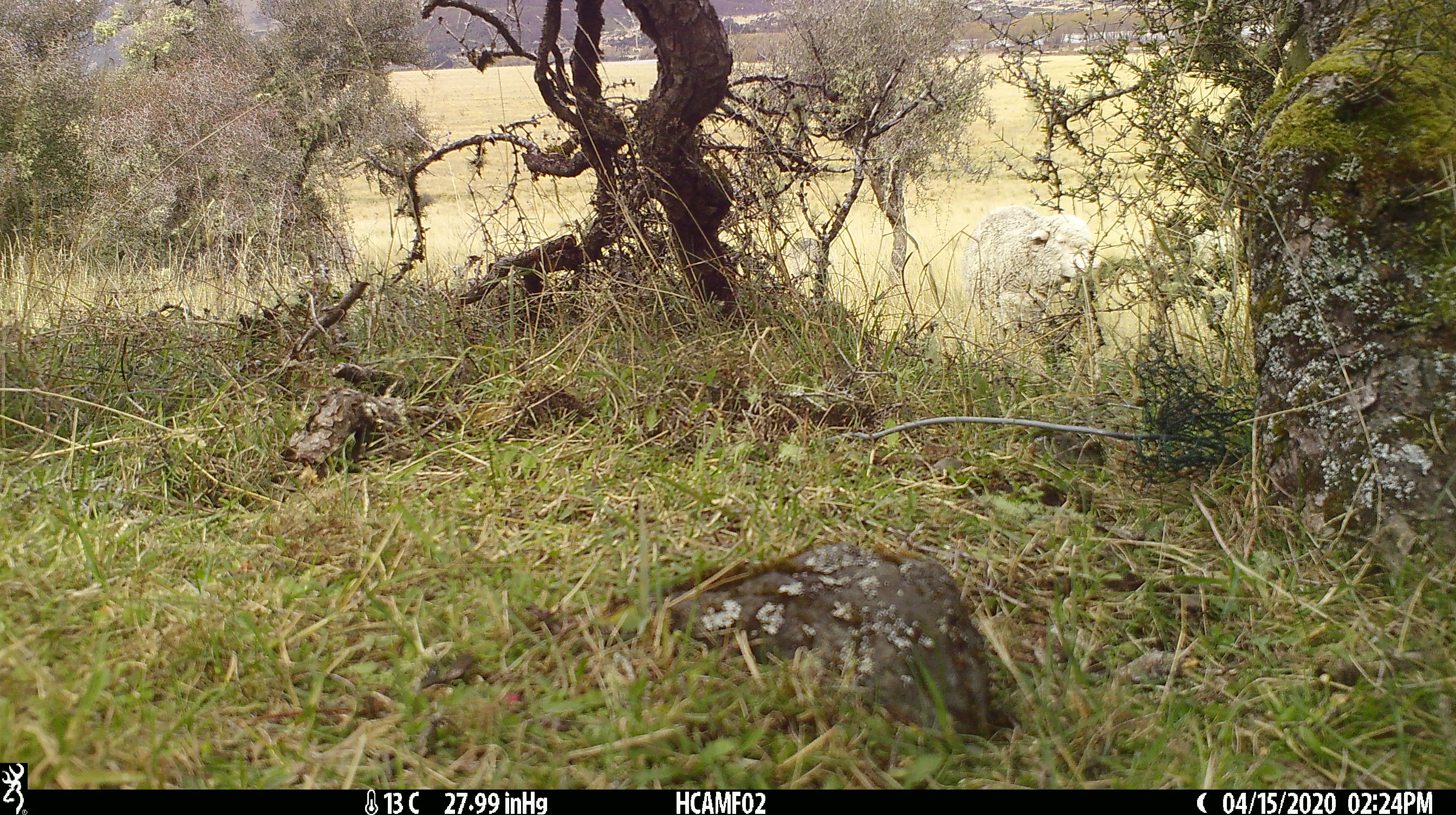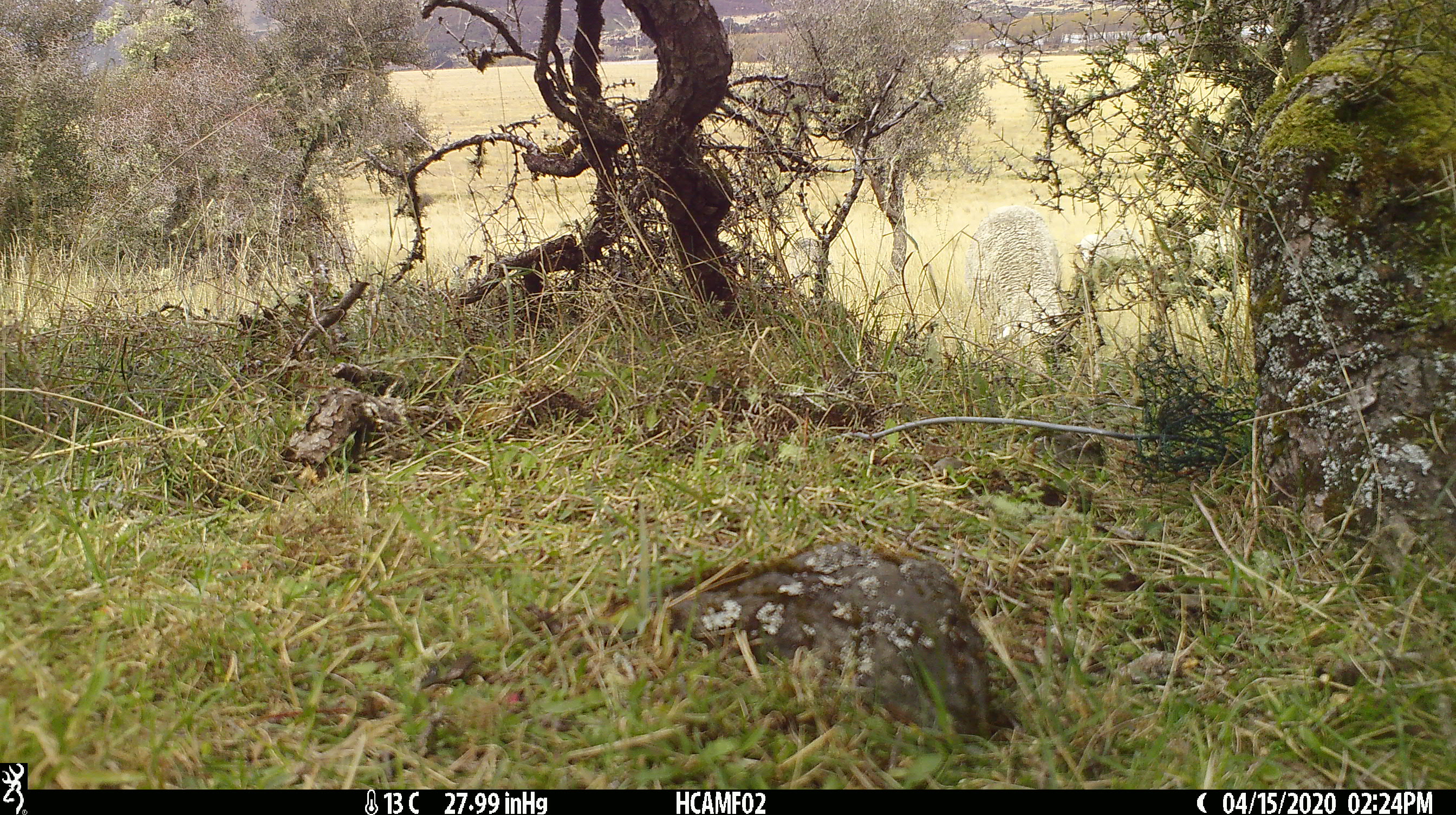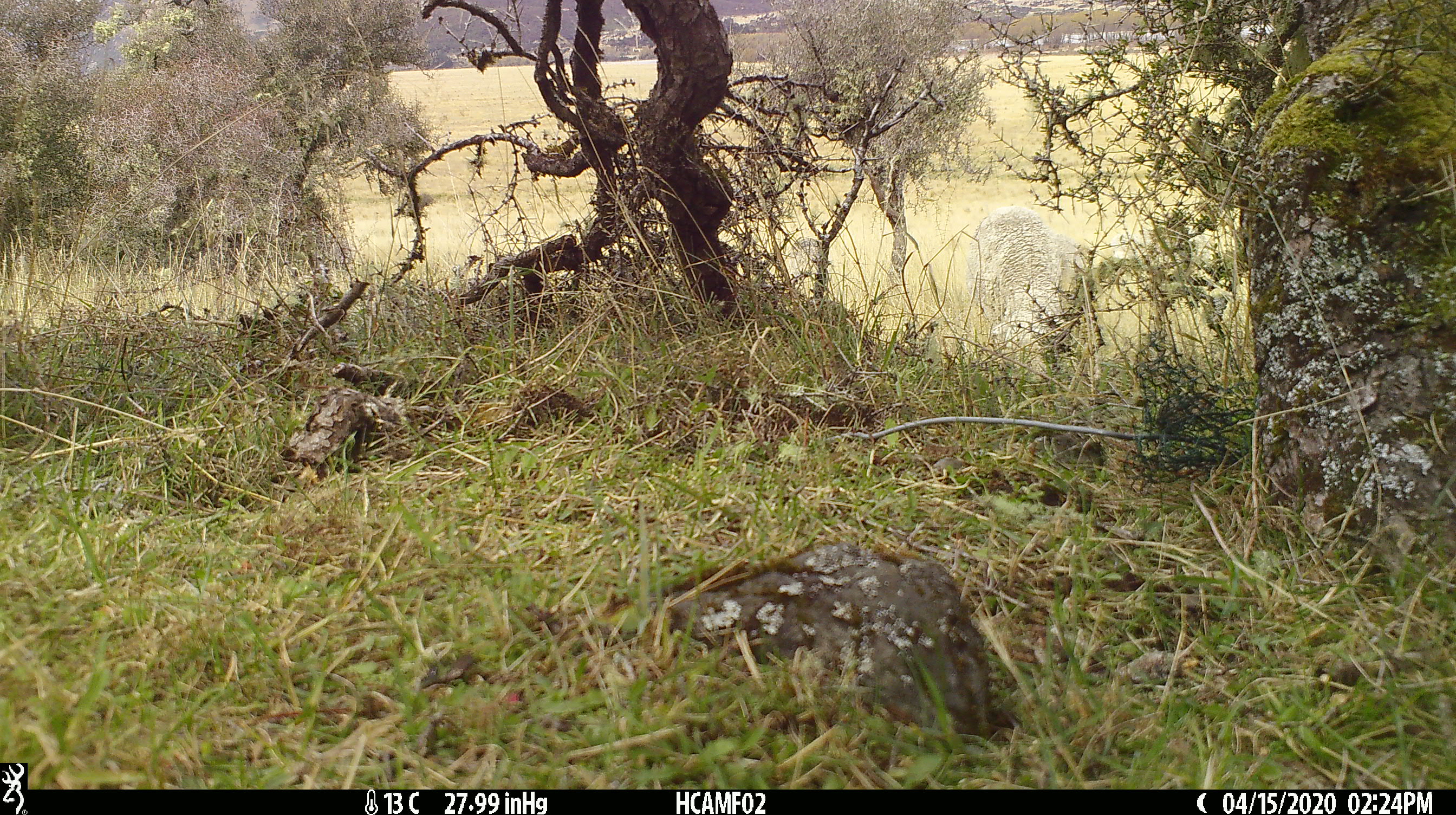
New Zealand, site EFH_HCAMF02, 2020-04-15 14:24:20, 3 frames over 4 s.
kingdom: Animalia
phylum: Chordata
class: Mammalia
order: Artiodactyla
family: Bovidae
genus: Ovis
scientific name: Ovis aries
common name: domestic sheep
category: sheep